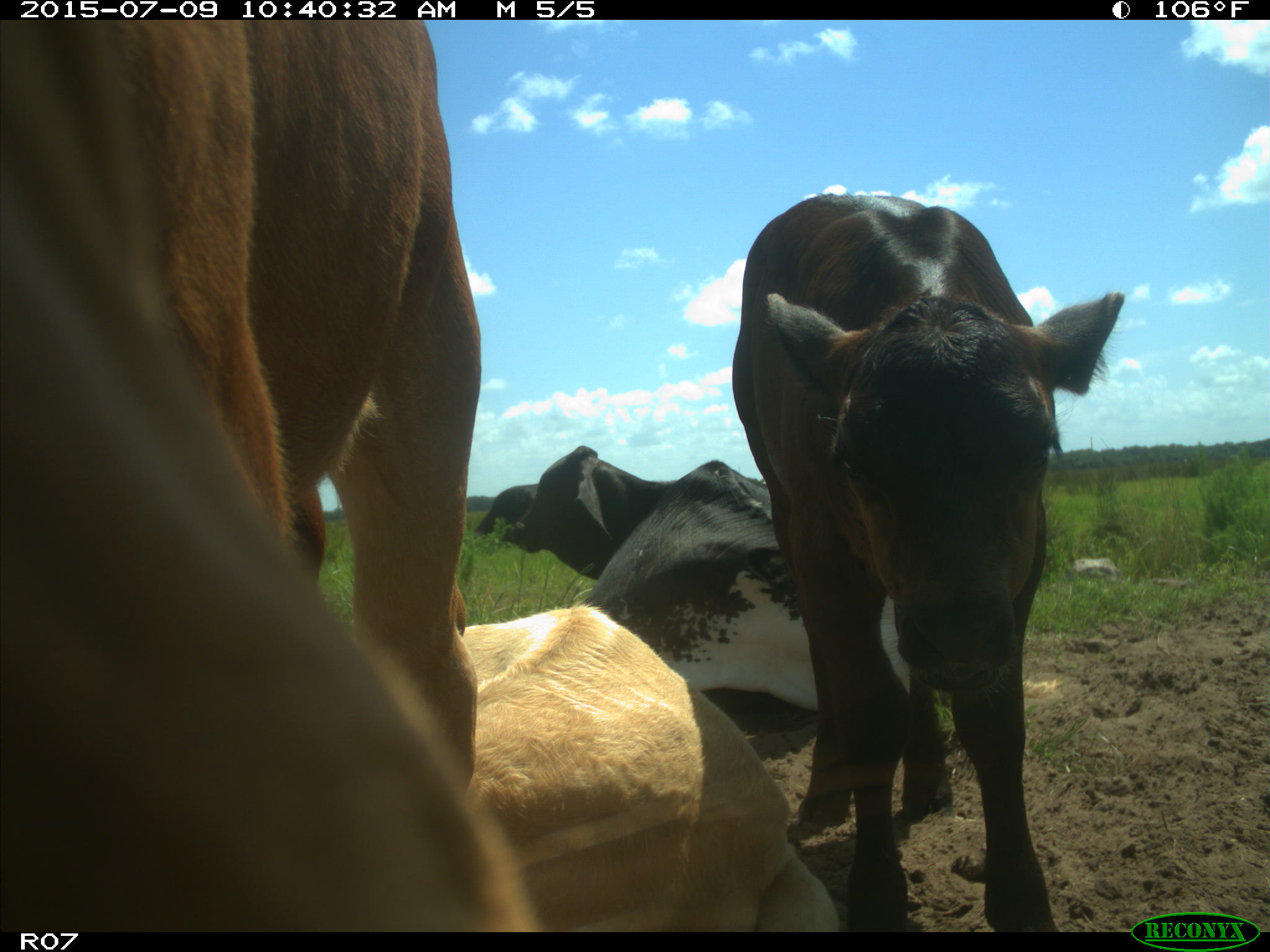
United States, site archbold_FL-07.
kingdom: Animalia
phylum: Chordata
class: Mammalia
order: Artiodactyla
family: Bovidae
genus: Bos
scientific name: Bos taurus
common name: domestic cow